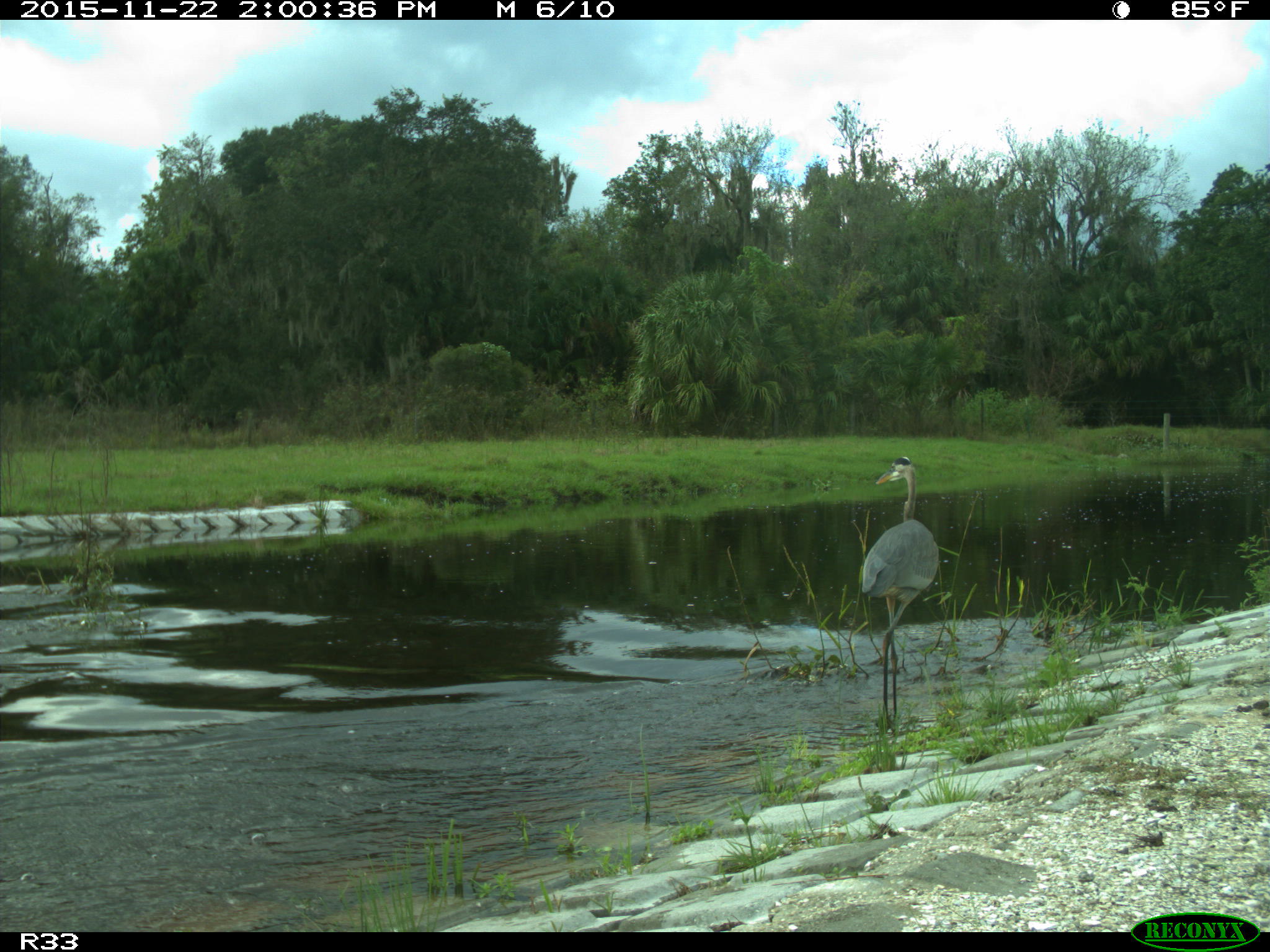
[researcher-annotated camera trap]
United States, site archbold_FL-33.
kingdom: Animalia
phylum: Chordata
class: Aves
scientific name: Aves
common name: birds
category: unidentified bird